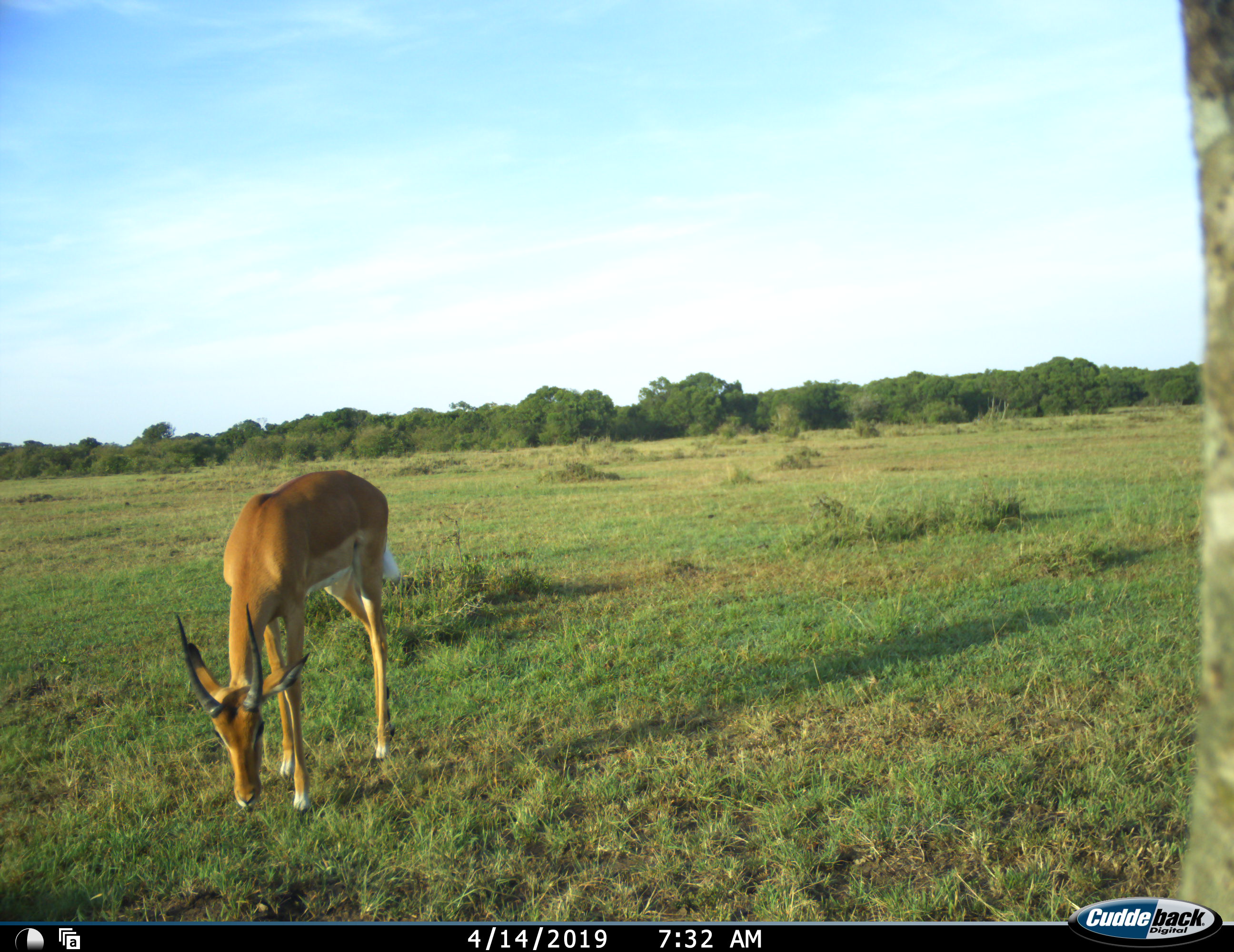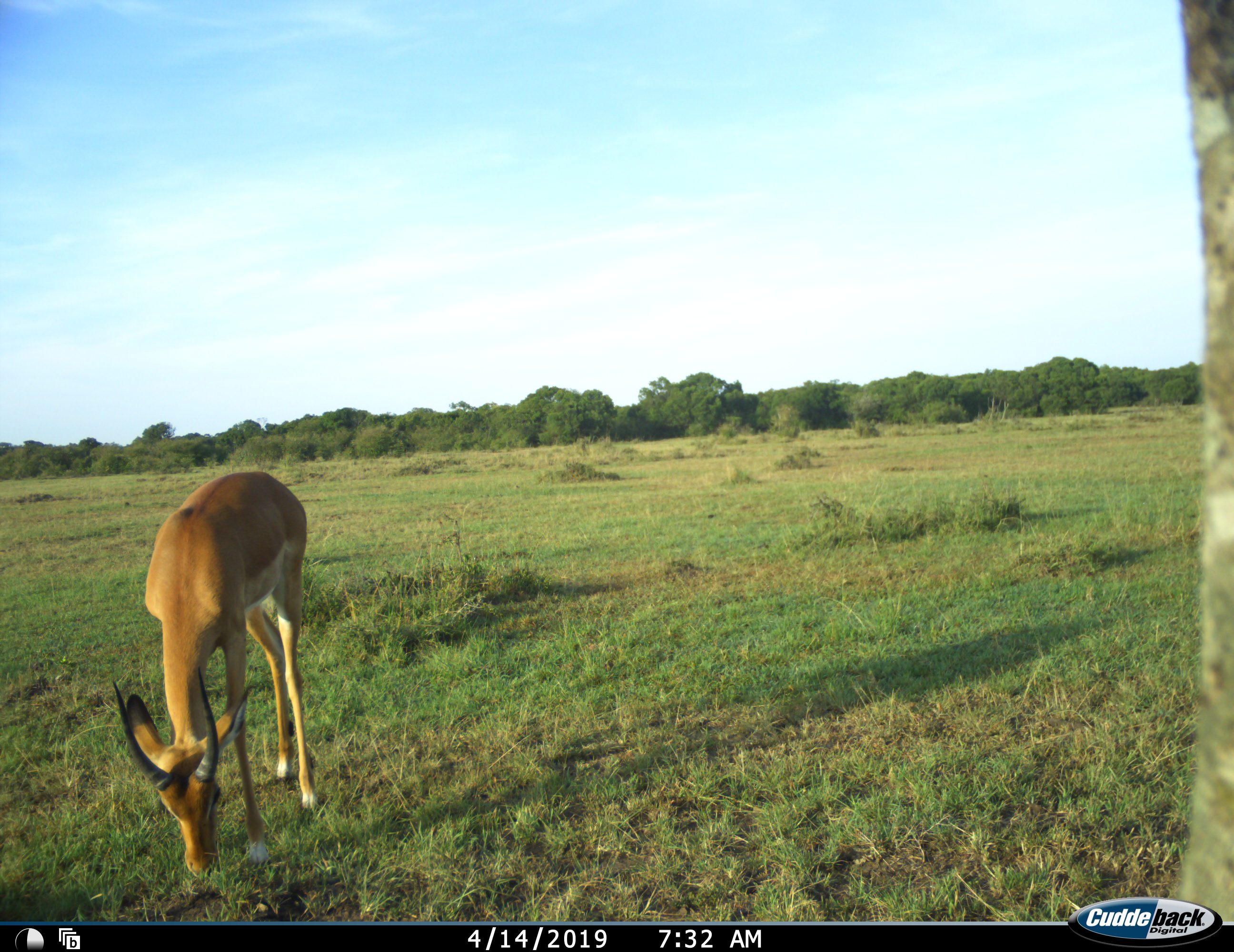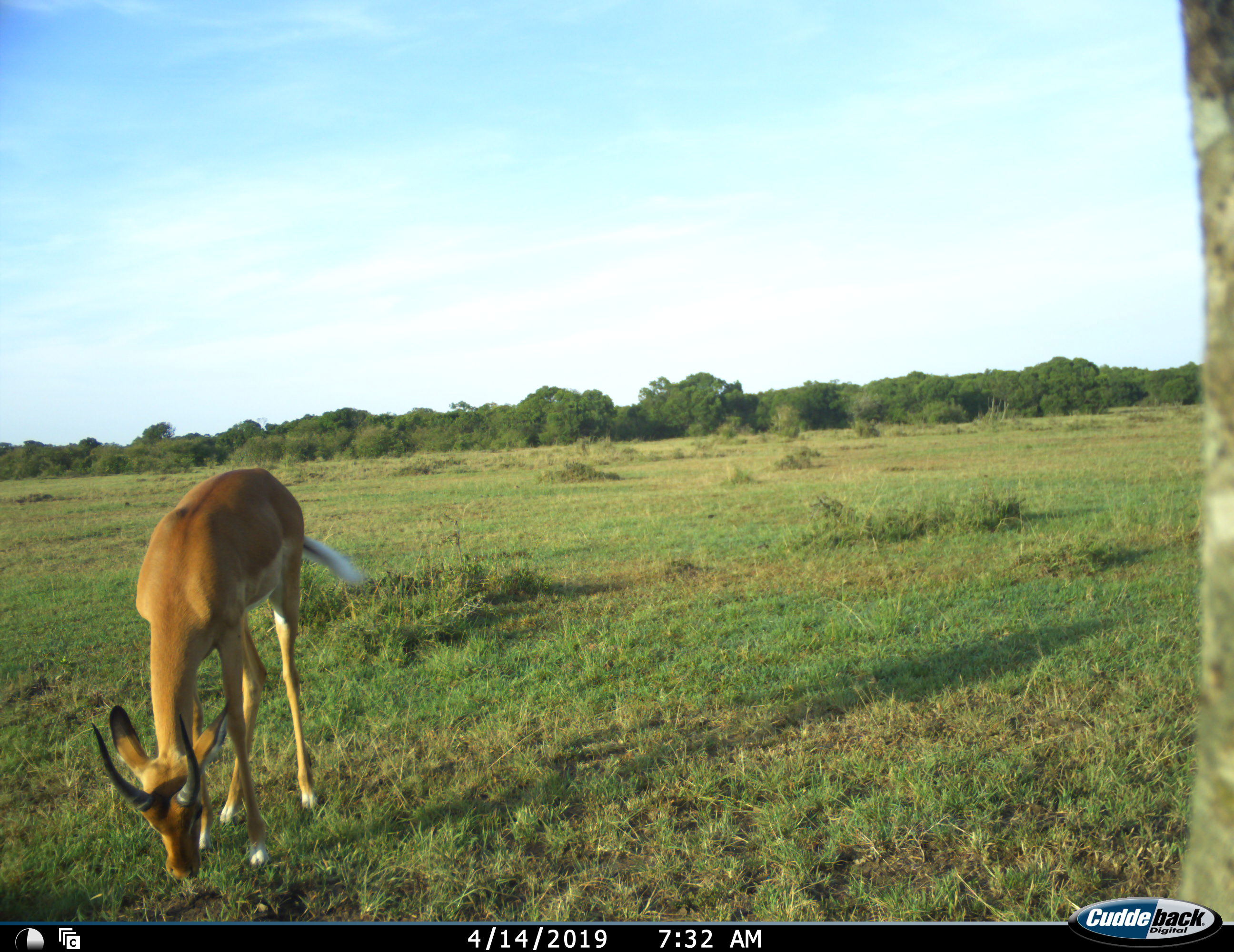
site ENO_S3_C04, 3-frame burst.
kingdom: Animalia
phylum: Chordata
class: Mammalia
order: Artiodactyla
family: Bovidae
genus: Aepyceros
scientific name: Aepyceros melampus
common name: impala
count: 1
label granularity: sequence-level